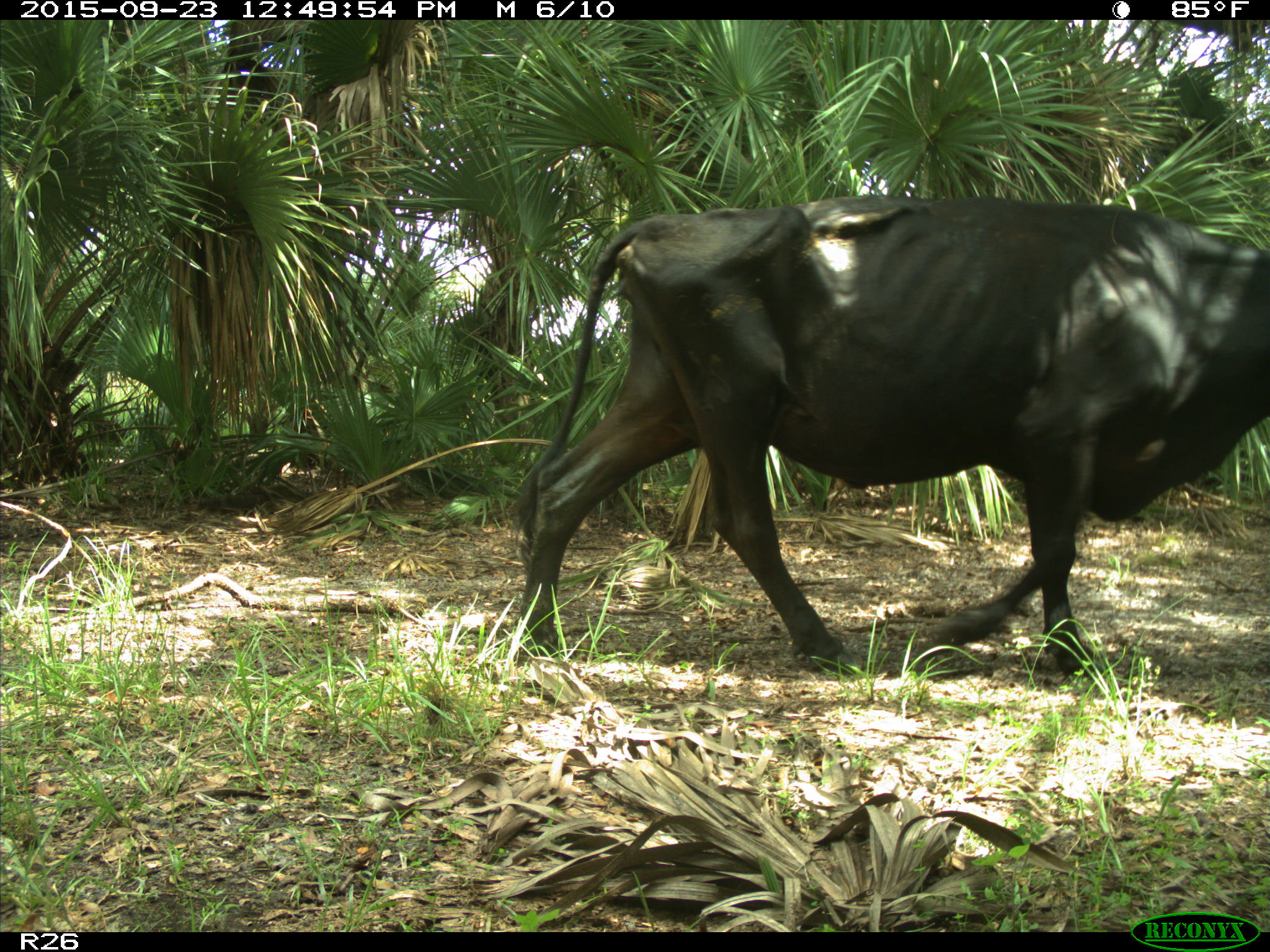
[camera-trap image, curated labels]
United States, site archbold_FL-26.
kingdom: Animalia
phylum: Chordata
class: Mammalia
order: Artiodactyla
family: Bovidae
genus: Bos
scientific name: Bos taurus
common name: domestic cow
Bos taurus (domestic cow).